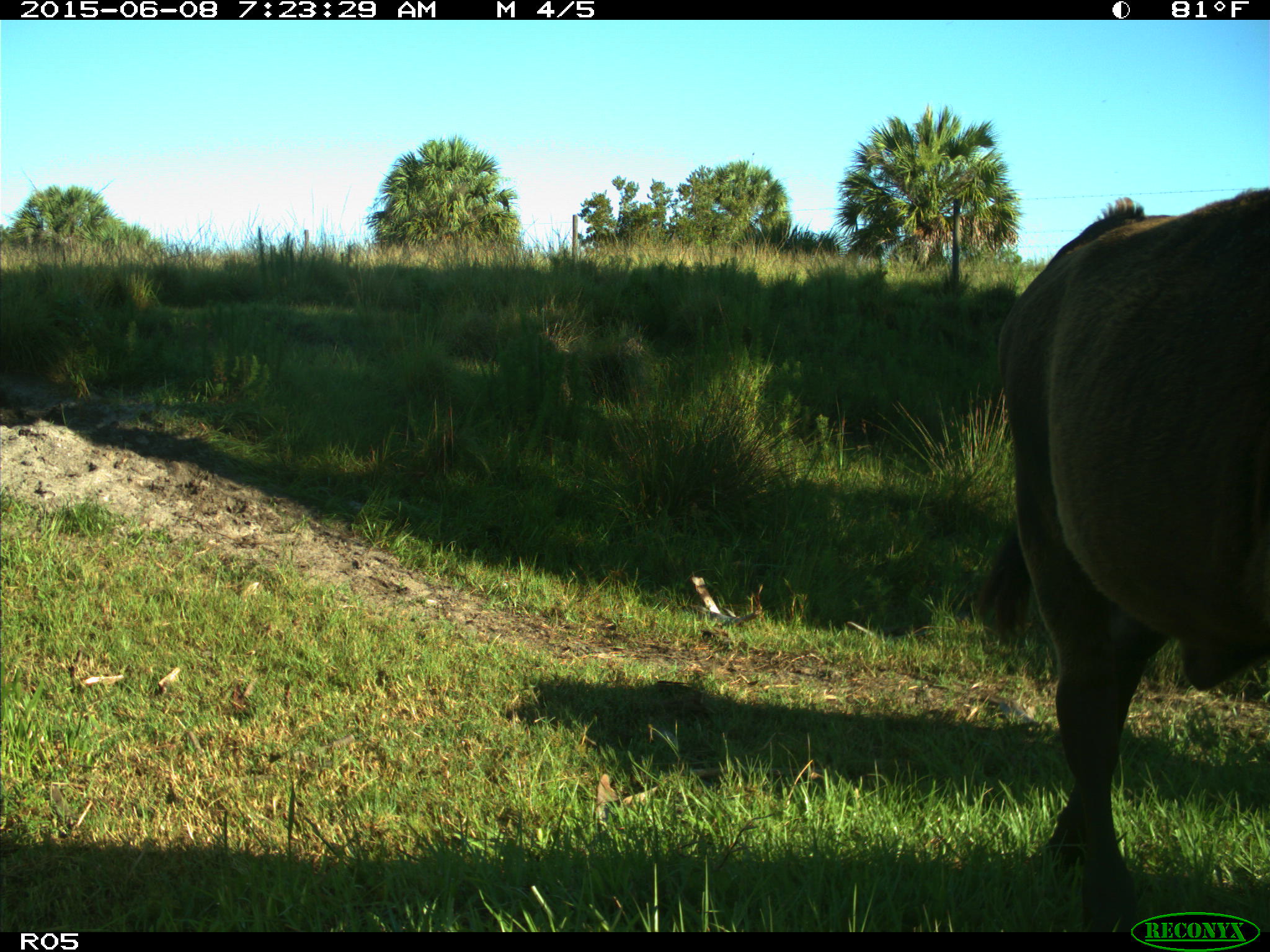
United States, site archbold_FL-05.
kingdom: Animalia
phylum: Chordata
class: Mammalia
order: Artiodactyla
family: Bovidae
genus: Bos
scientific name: Bos taurus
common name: domestic cow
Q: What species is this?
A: Bos taurus (domestic cow).